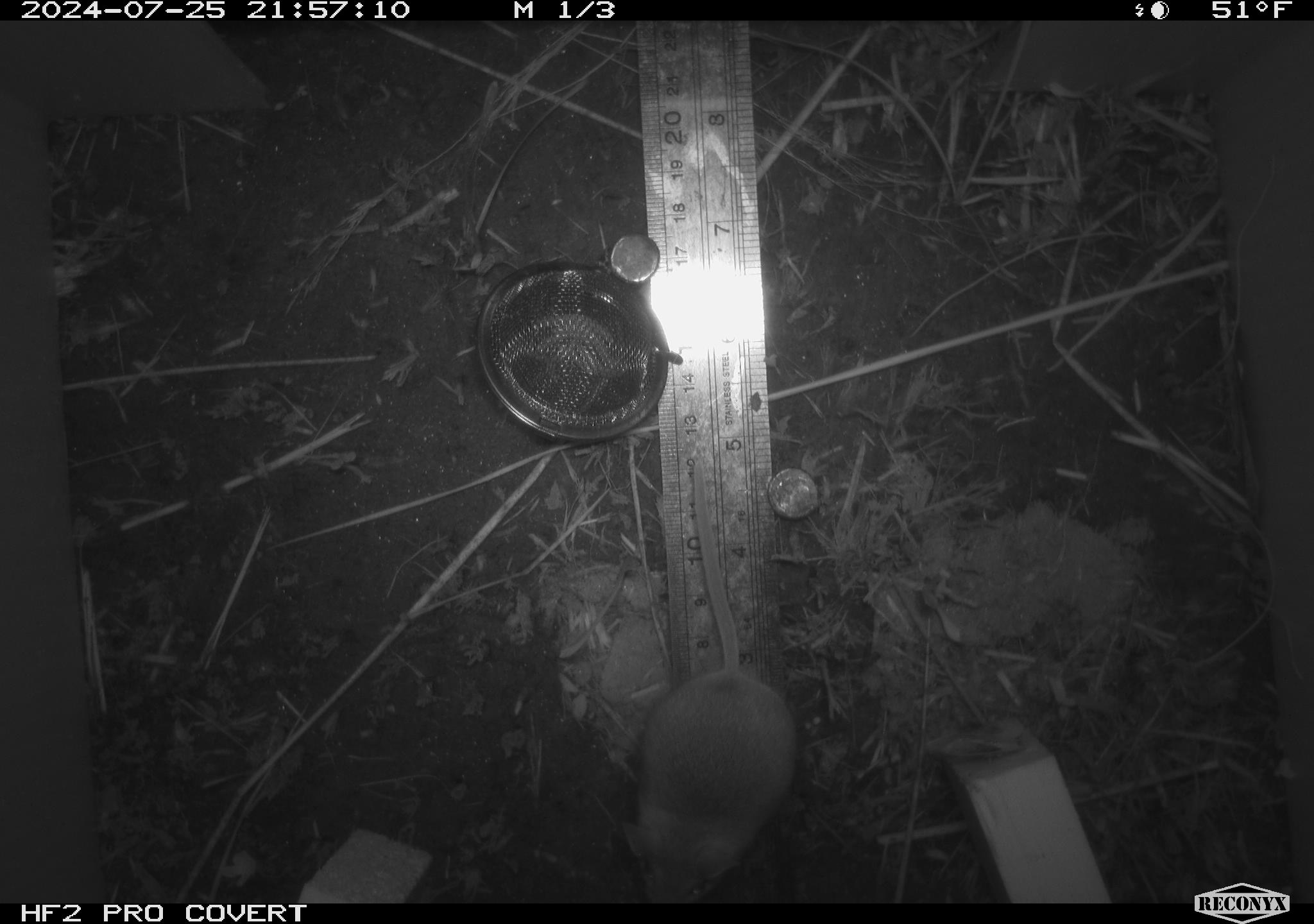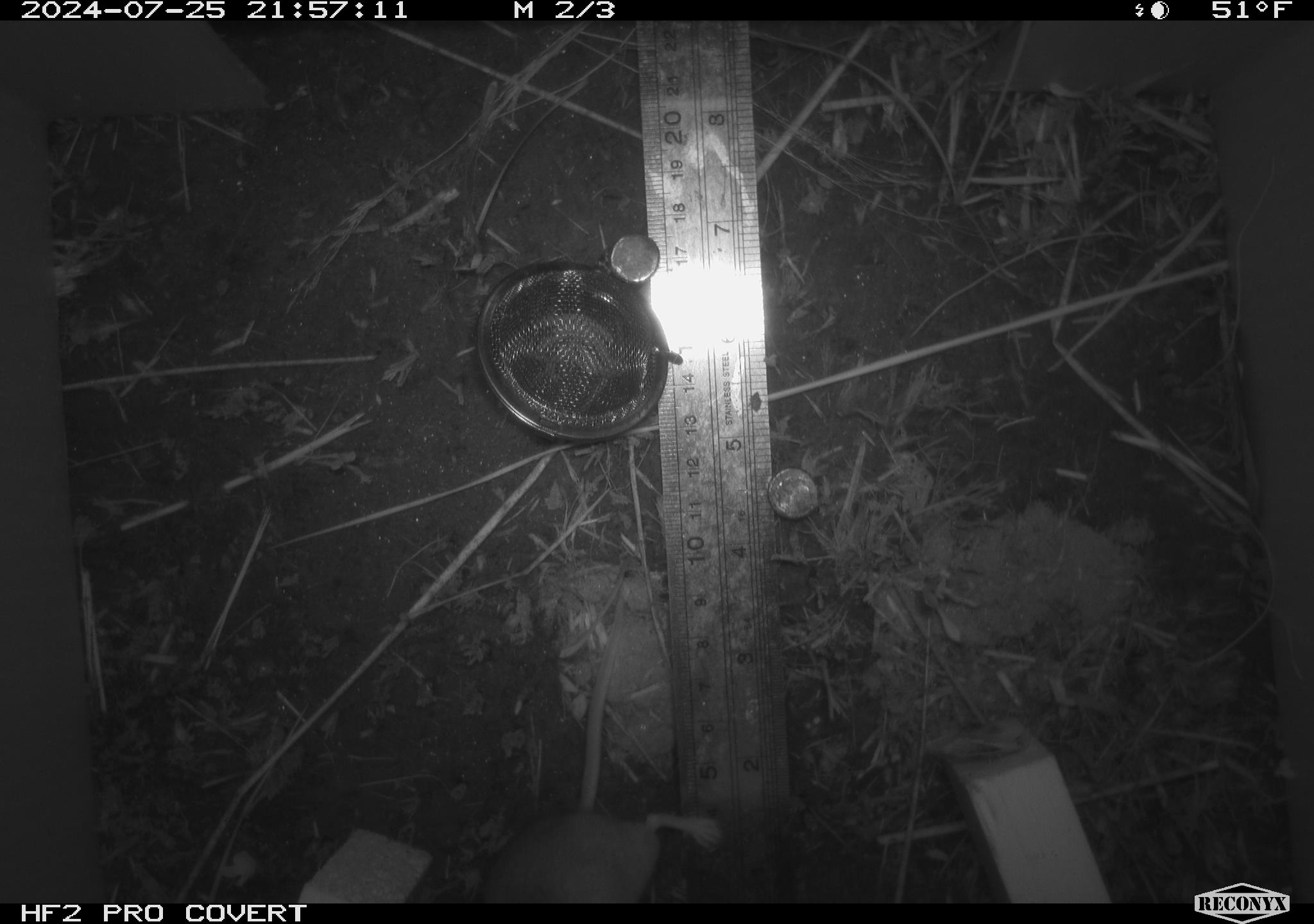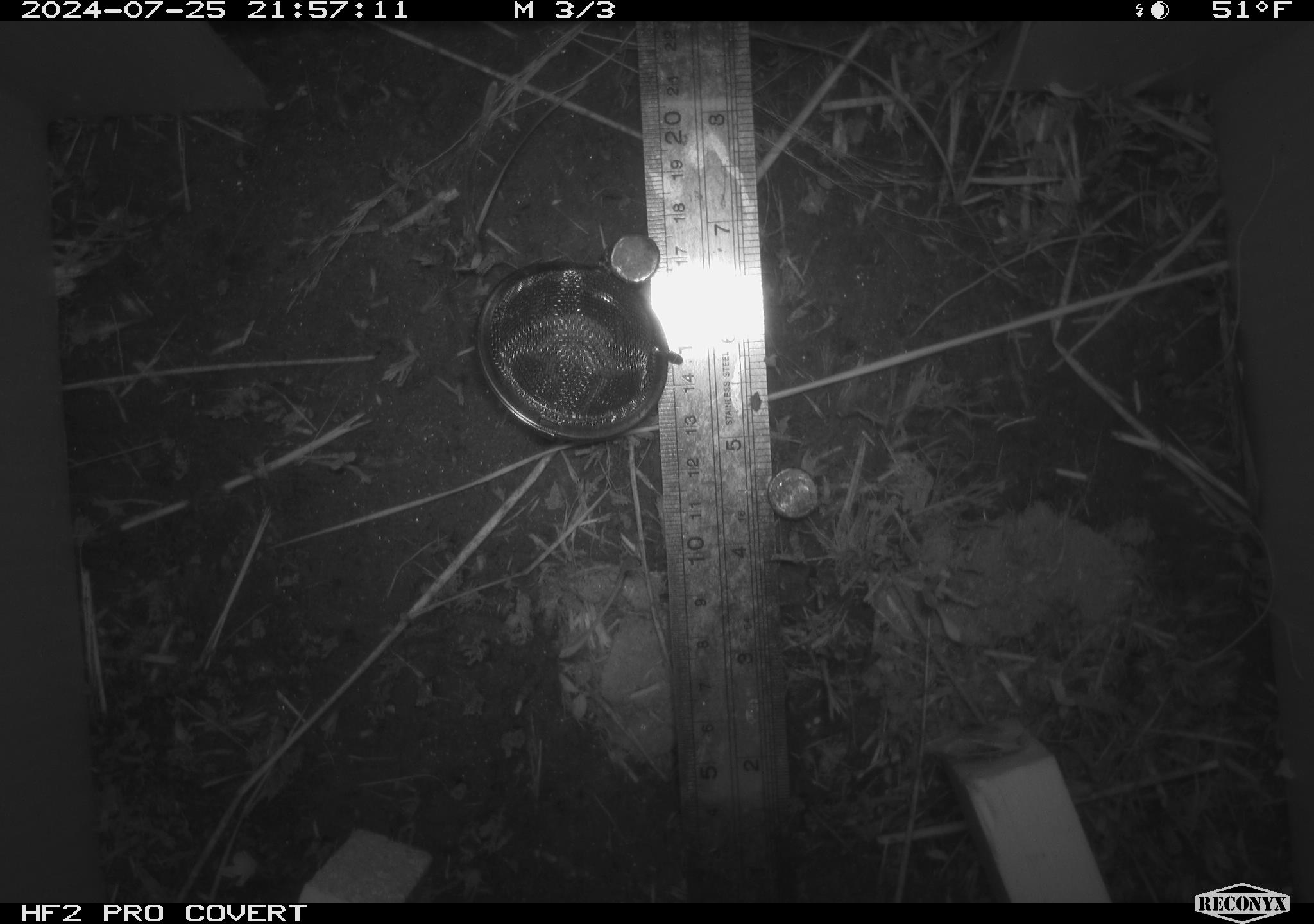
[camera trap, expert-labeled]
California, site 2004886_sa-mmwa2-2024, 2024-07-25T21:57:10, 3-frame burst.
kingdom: Animalia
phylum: Chordata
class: Mammalia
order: Rodentia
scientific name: Rodentia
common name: mouse species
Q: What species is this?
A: Mouse species (Rodentia).